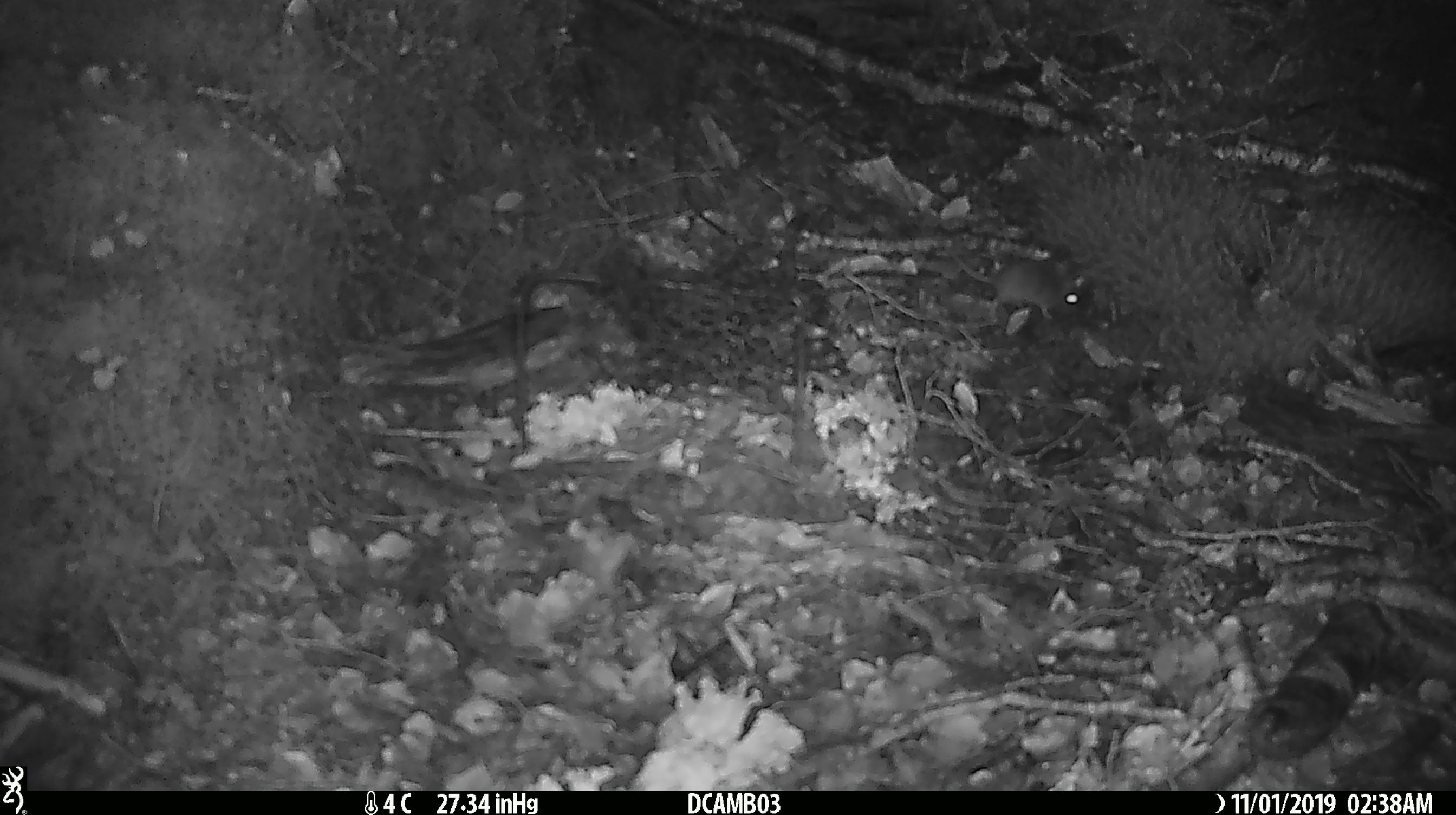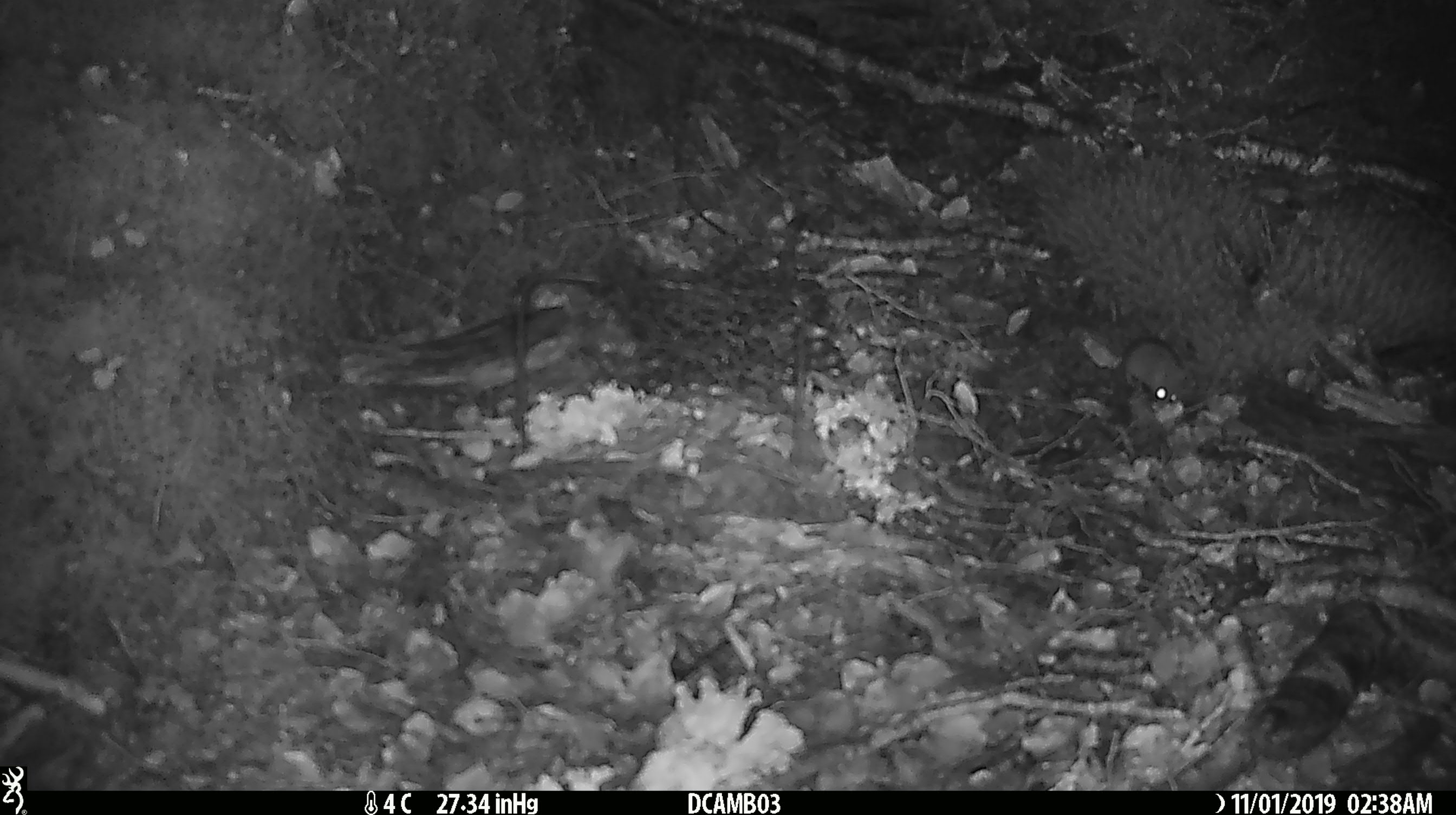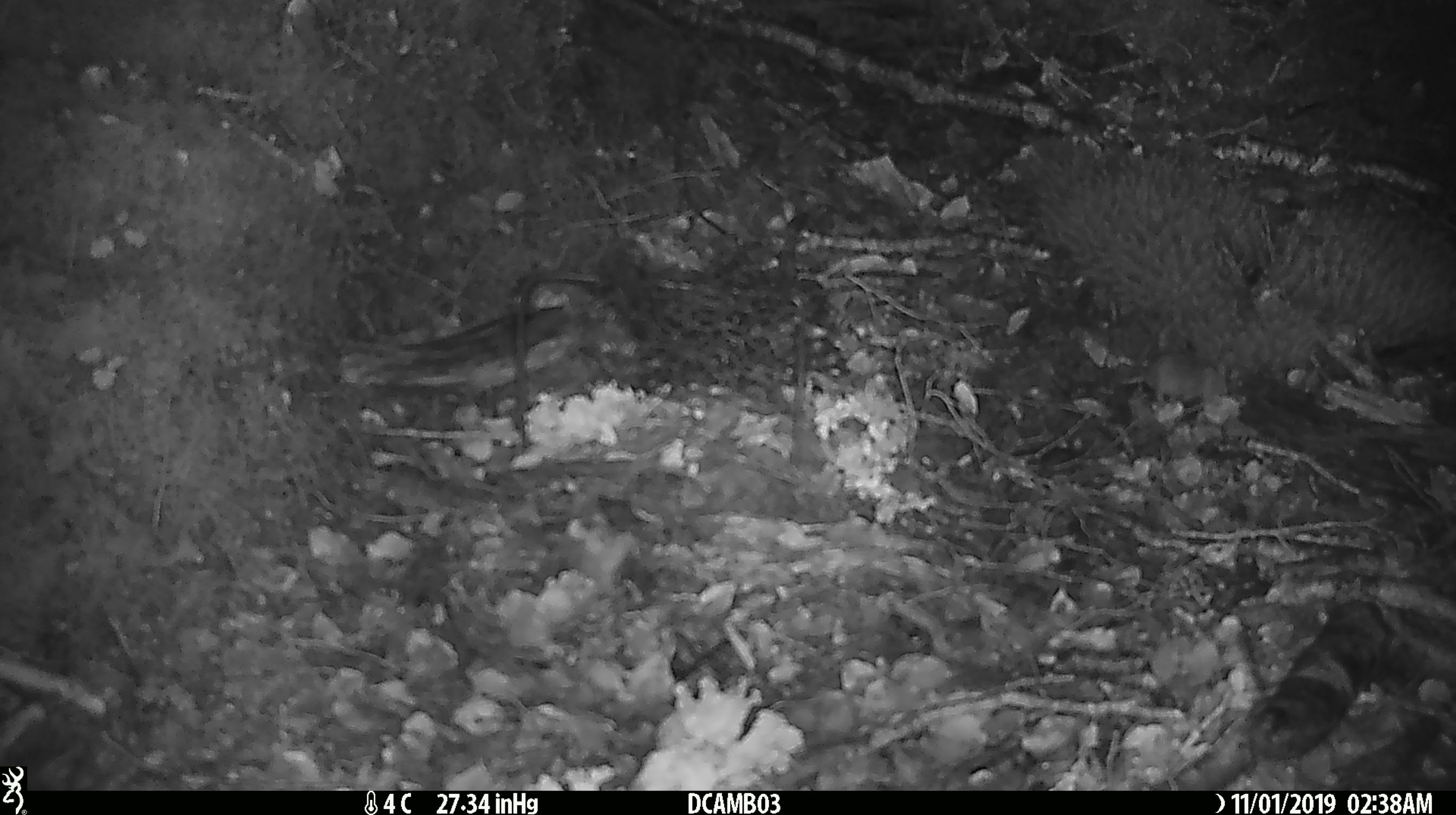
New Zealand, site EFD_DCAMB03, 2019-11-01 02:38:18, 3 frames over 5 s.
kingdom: Animalia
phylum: Chordata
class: Mammalia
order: Rodentia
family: Muridae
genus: Mus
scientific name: Mus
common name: mouse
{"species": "mouse (Mus)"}